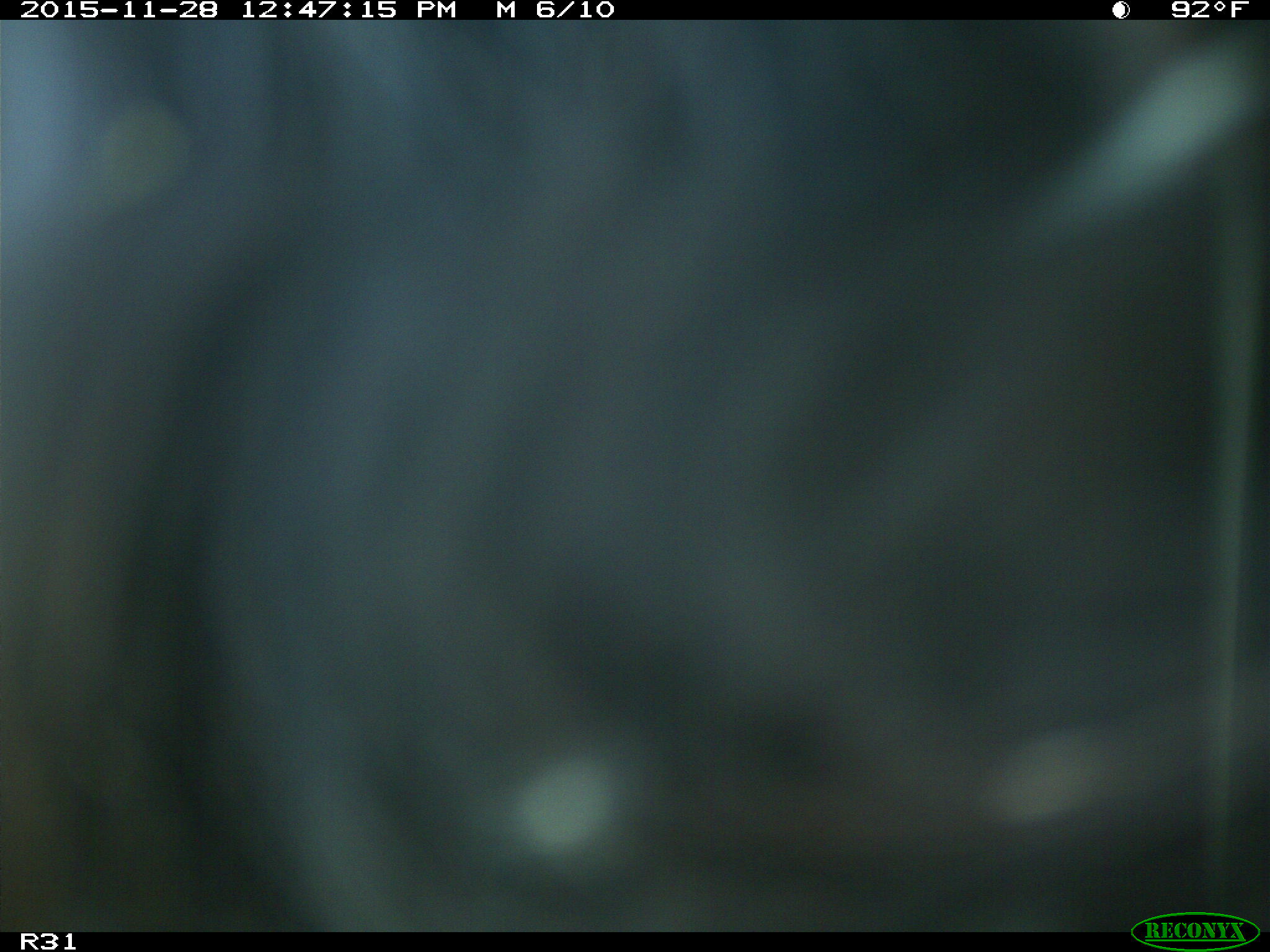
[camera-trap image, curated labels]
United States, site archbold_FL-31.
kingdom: Animalia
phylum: Chordata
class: Mammalia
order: Artiodactyla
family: Bovidae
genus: Bos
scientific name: Bos taurus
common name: domestic cow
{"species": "Bos taurus (domestic cow)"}